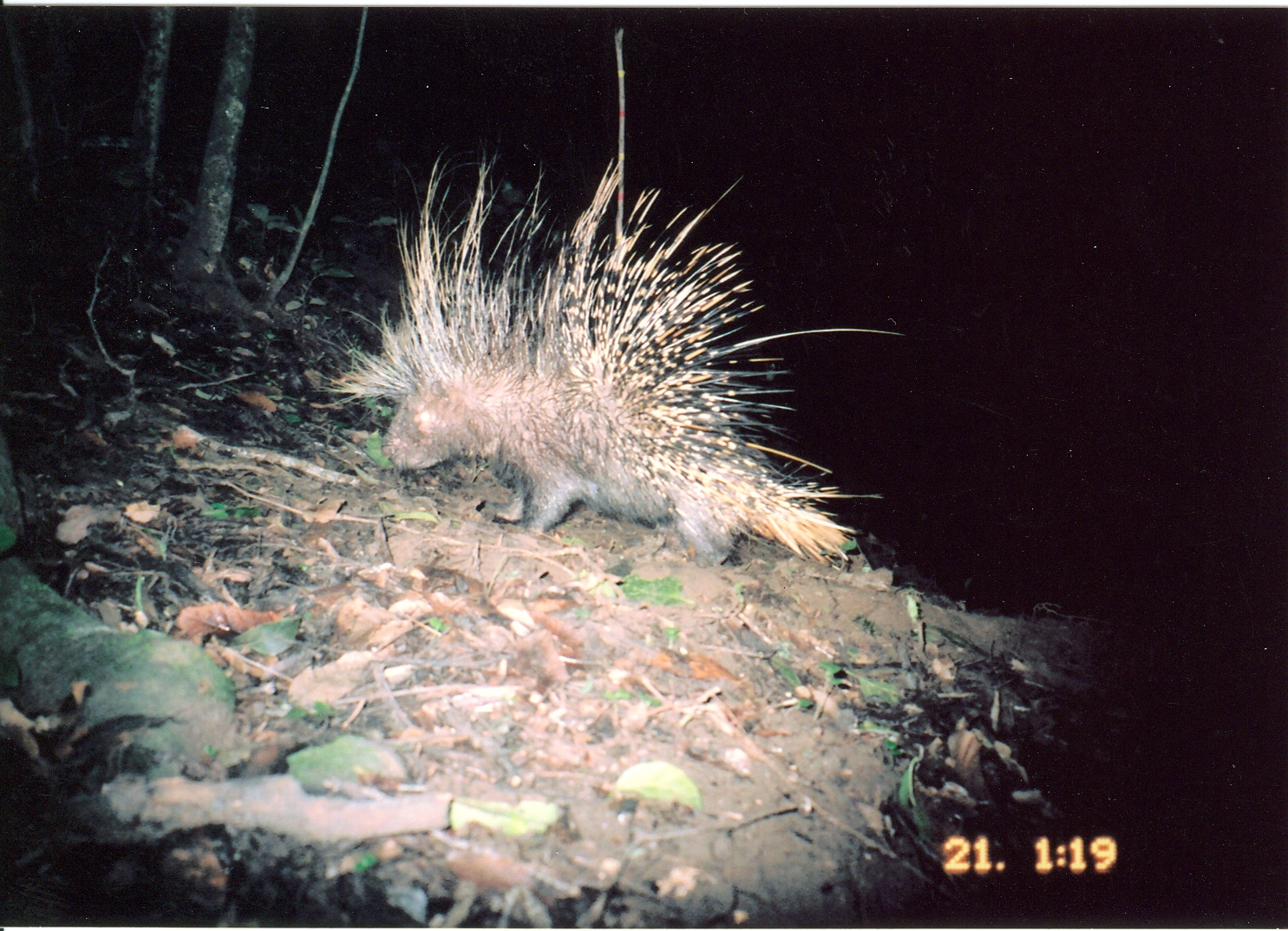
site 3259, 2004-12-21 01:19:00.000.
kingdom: Animalia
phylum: Chordata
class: Mammalia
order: Rodentia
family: Hystricidae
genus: Hystrix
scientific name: Hystrix africaeaustralis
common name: cape porcupine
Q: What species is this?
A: Hystrix africaeaustralis (cape porcupine).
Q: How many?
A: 1.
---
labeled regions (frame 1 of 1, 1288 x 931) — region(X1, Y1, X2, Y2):
hystrix africaeaustralis: region(323, 148, 902, 573)